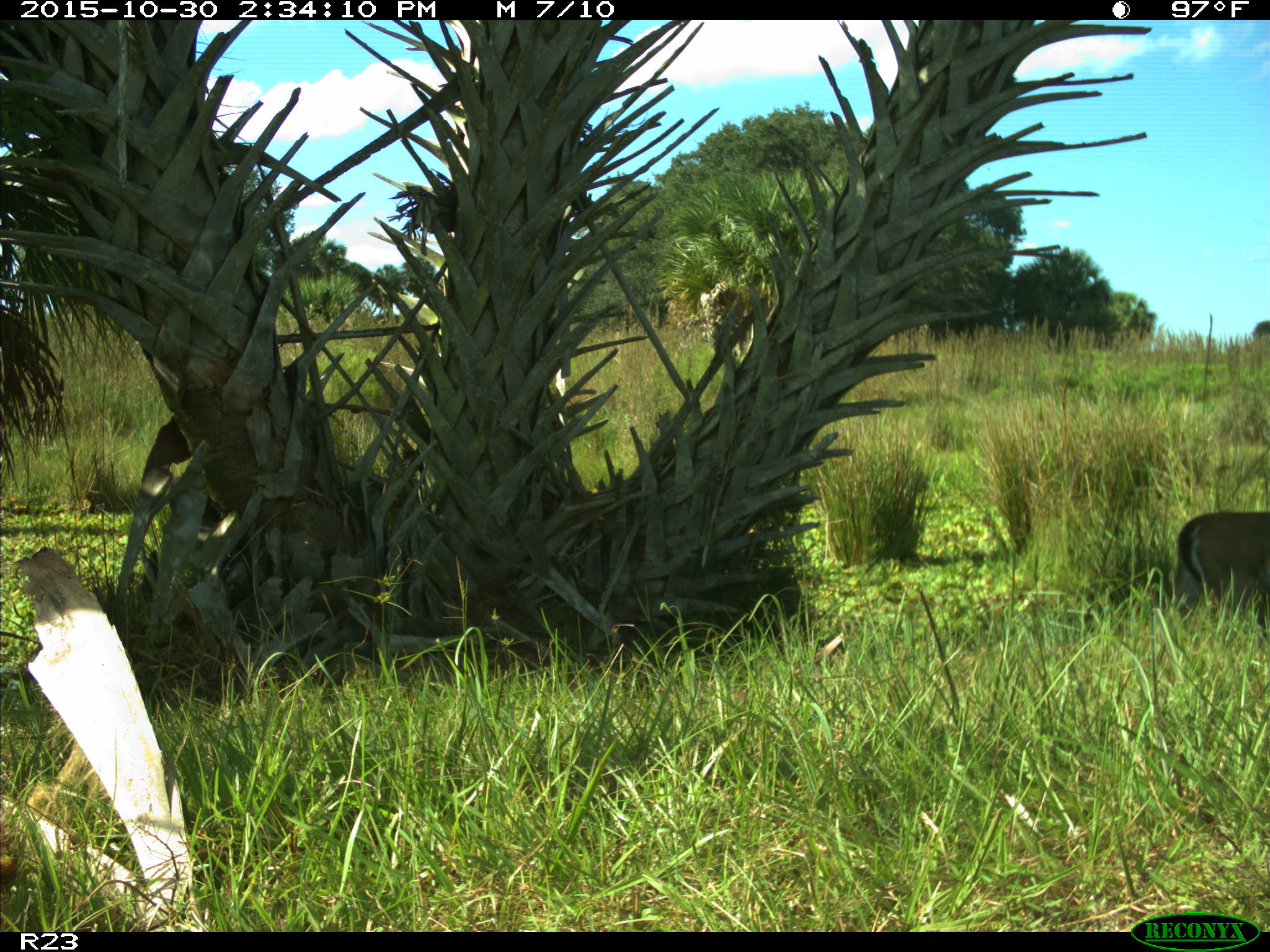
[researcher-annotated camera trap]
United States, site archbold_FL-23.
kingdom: Animalia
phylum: Chordata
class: Mammalia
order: Artiodactyla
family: Cervidae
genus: Odocoileus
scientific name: Odocoileus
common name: deer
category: unidentified deer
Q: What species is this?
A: Unidentified deer (deer) (Odocoileus).